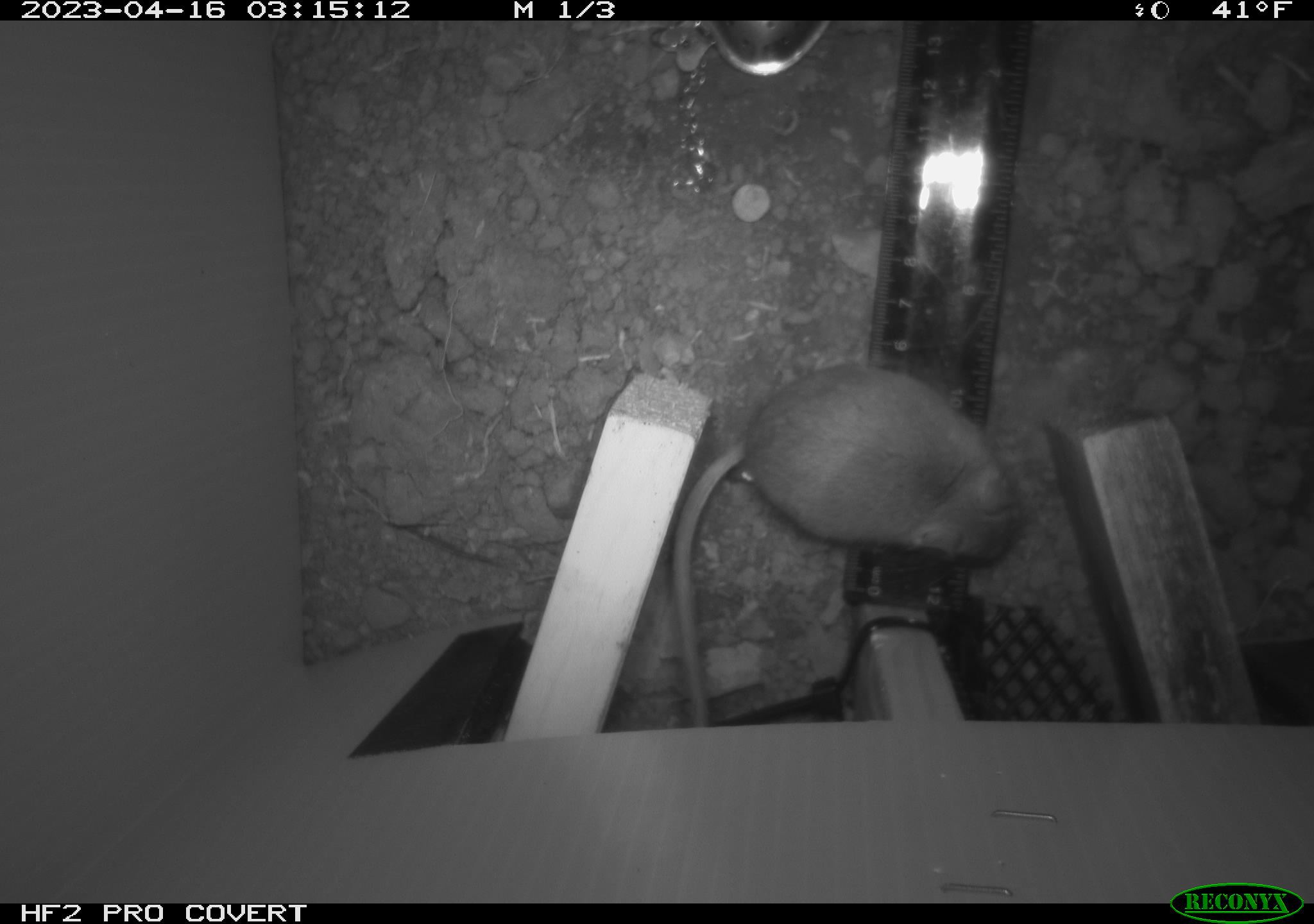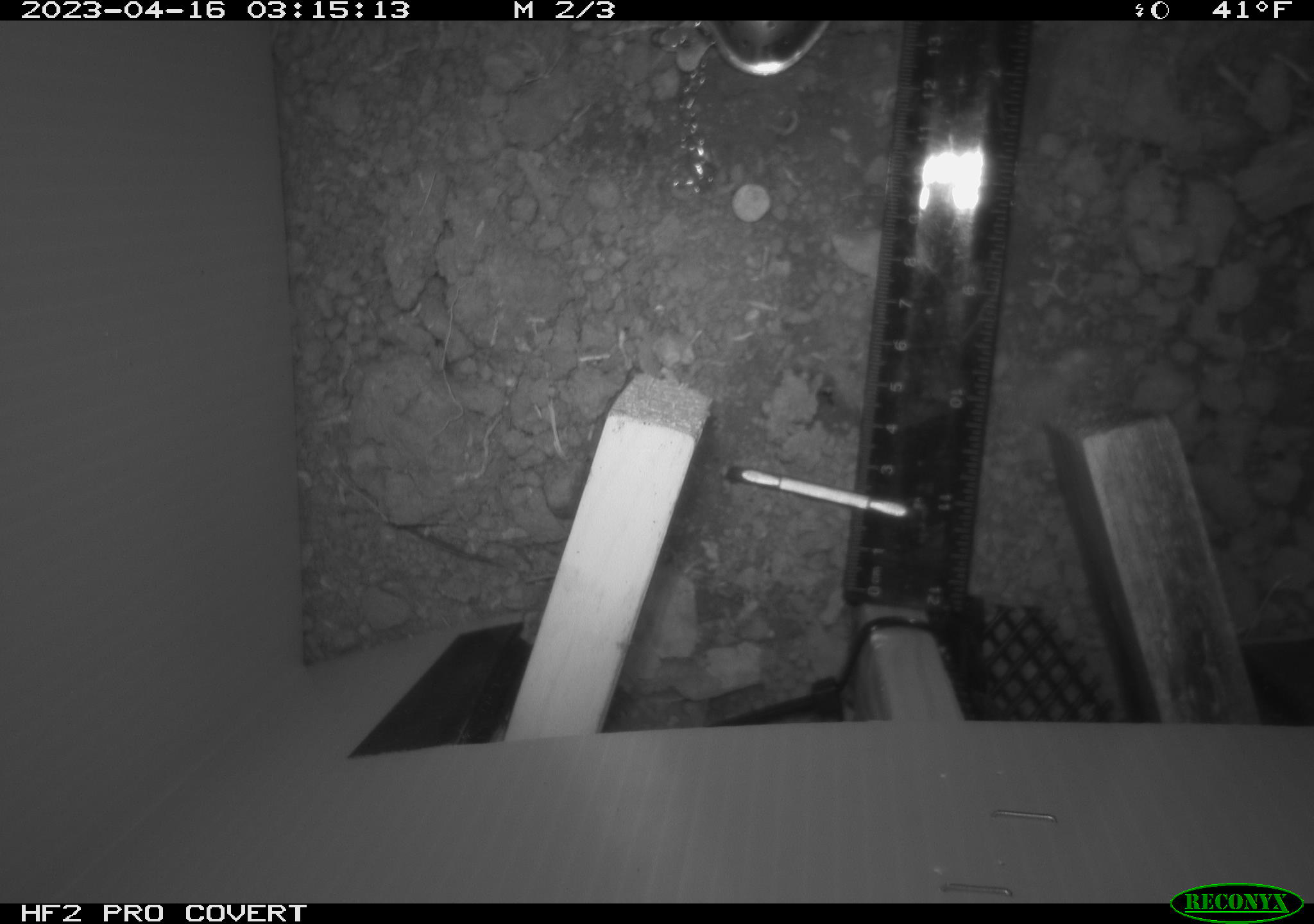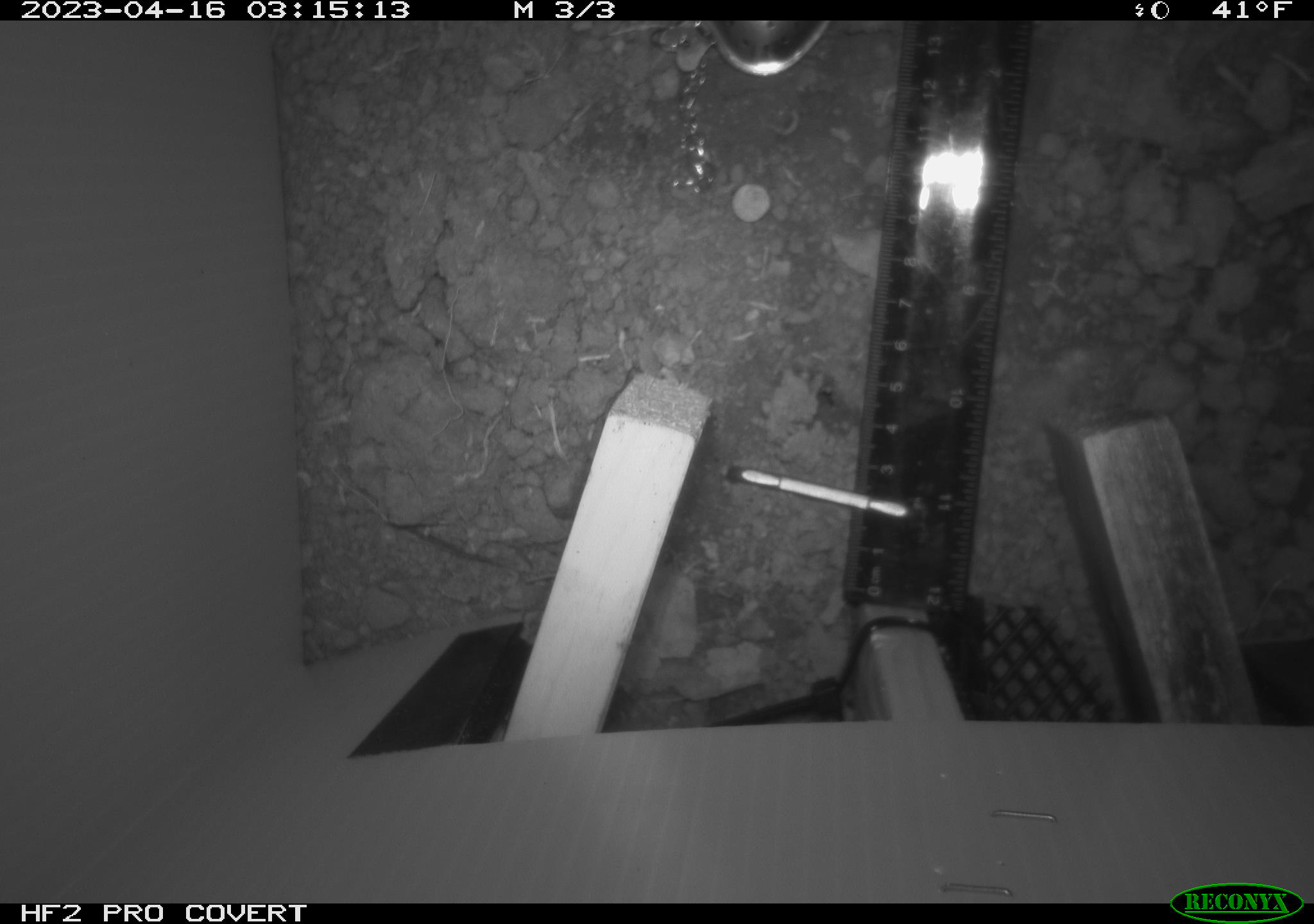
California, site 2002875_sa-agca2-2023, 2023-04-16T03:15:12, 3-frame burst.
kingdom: Animalia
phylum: Chordata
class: Mammalia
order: Rodentia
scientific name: Rodentia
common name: mouse species